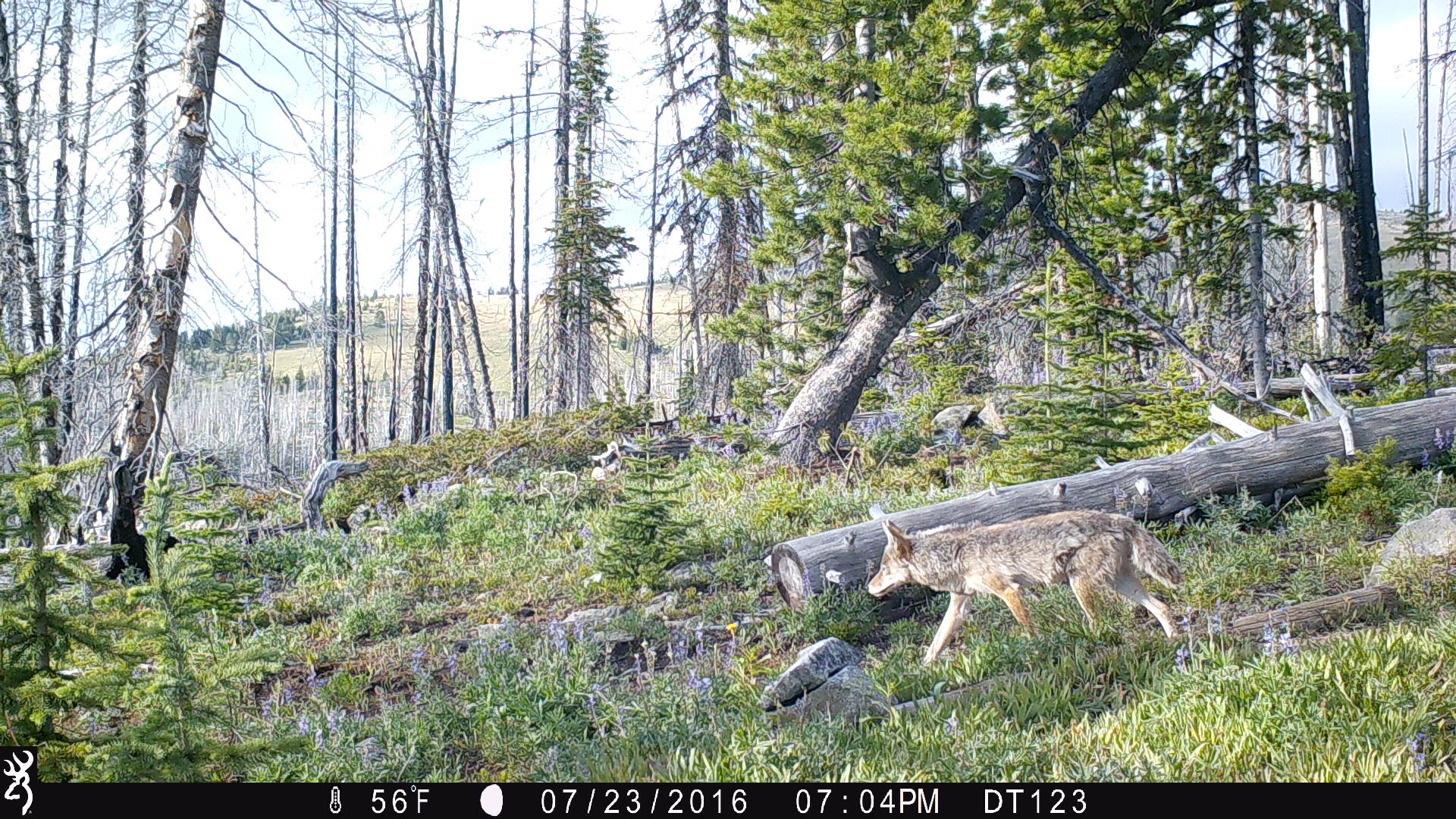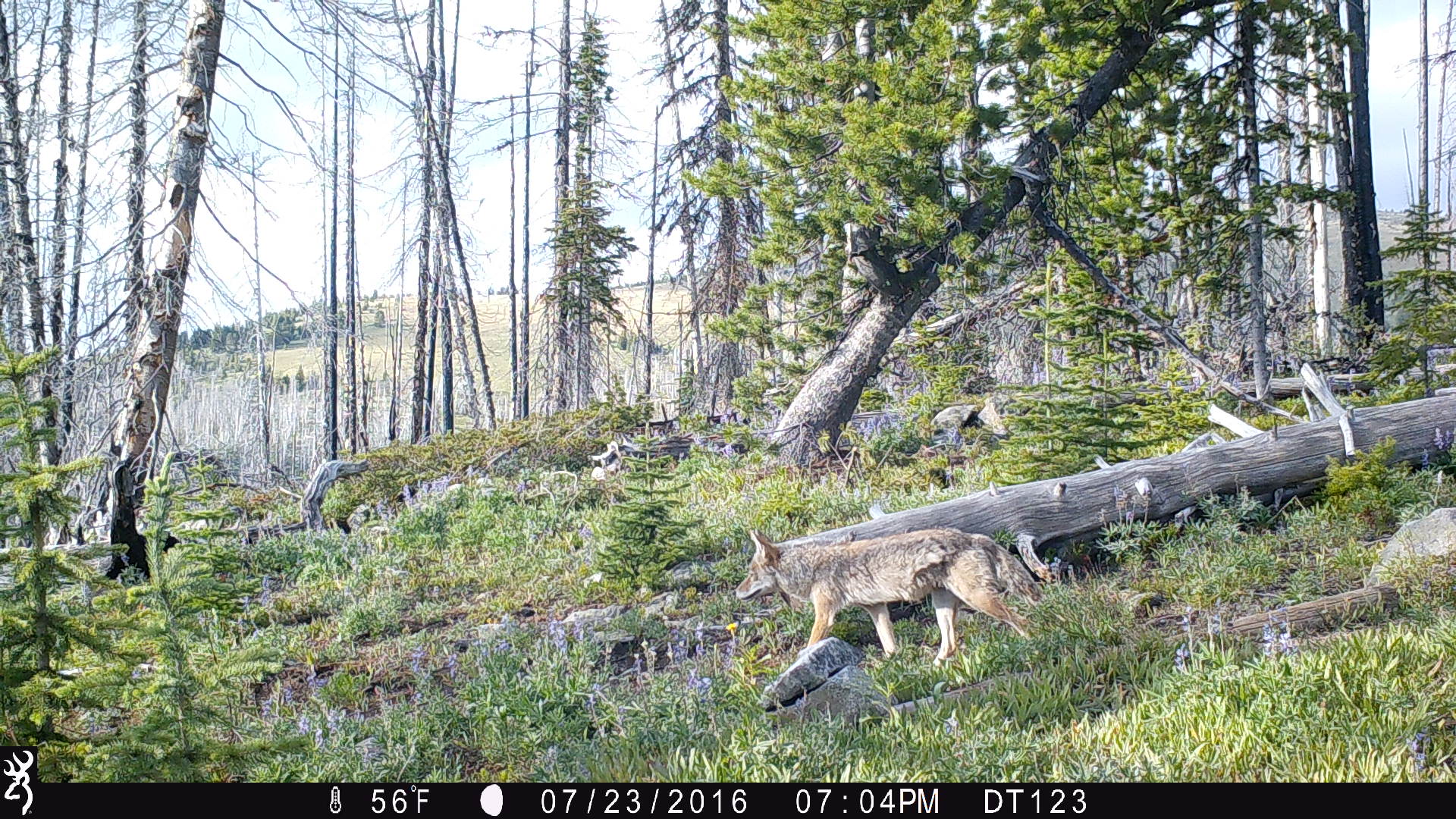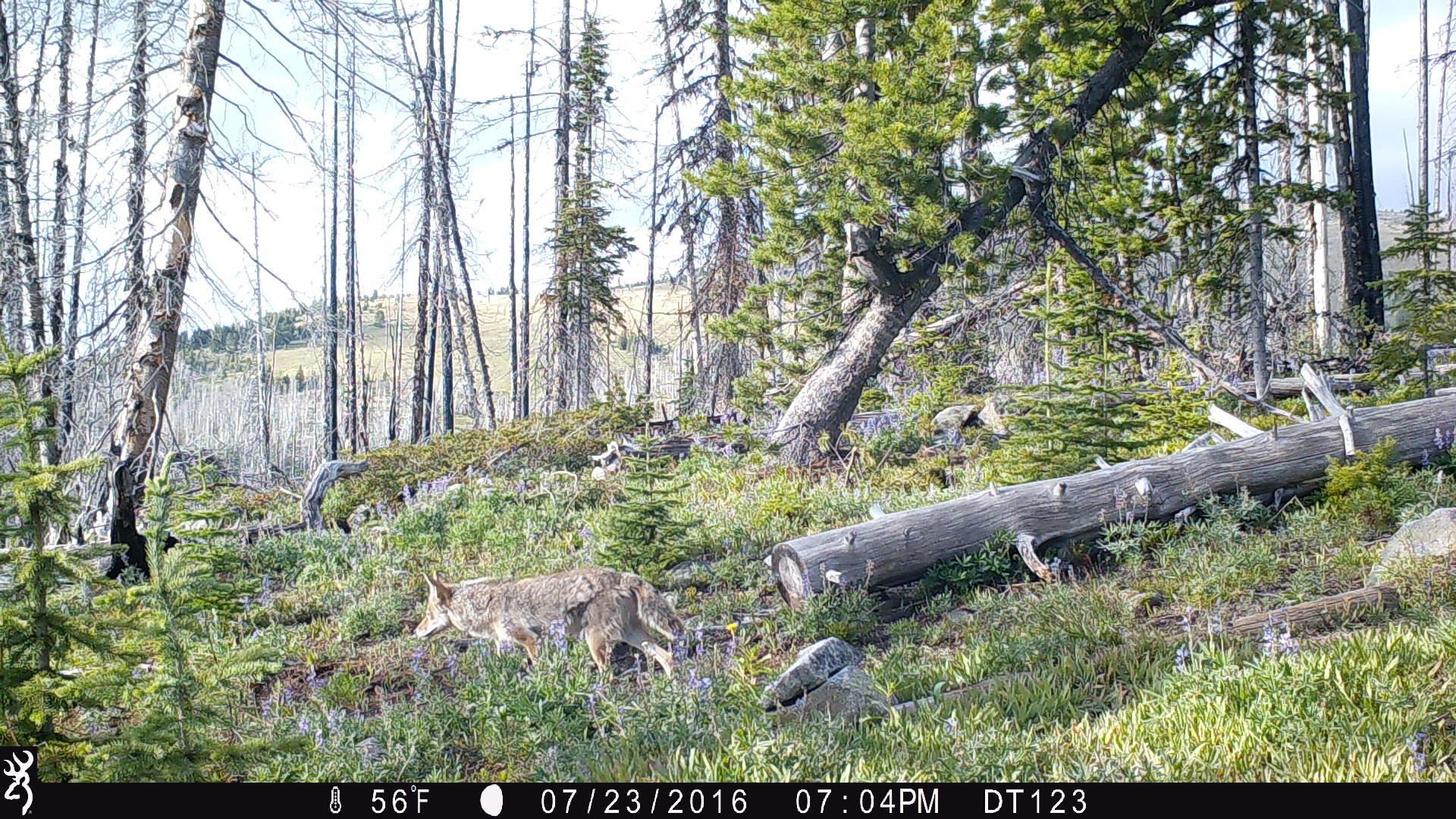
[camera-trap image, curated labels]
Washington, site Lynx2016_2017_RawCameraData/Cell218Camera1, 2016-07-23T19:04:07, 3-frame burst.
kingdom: Animalia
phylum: Chordata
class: Mammalia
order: Carnivora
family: Canidae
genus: Canis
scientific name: Canis latrans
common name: coyote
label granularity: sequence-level